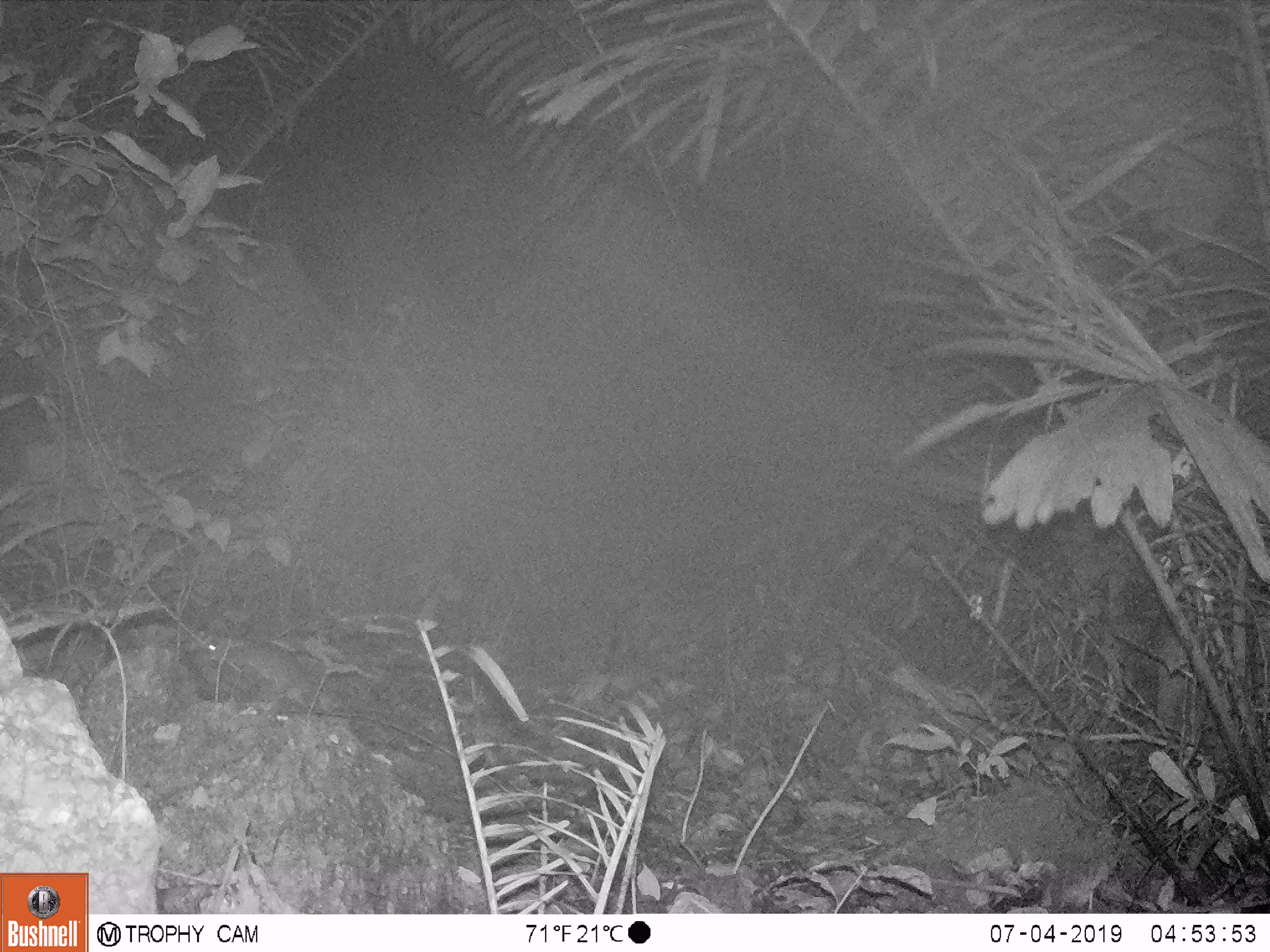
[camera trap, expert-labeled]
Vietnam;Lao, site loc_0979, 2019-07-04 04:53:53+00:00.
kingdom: Animalia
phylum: Chordata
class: Mammalia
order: Rodentia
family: Muridae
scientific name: Muridae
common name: old-world mice and rats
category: unidentified murid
Unidentified murid (old-world mice and rats) (Muridae). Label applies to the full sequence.